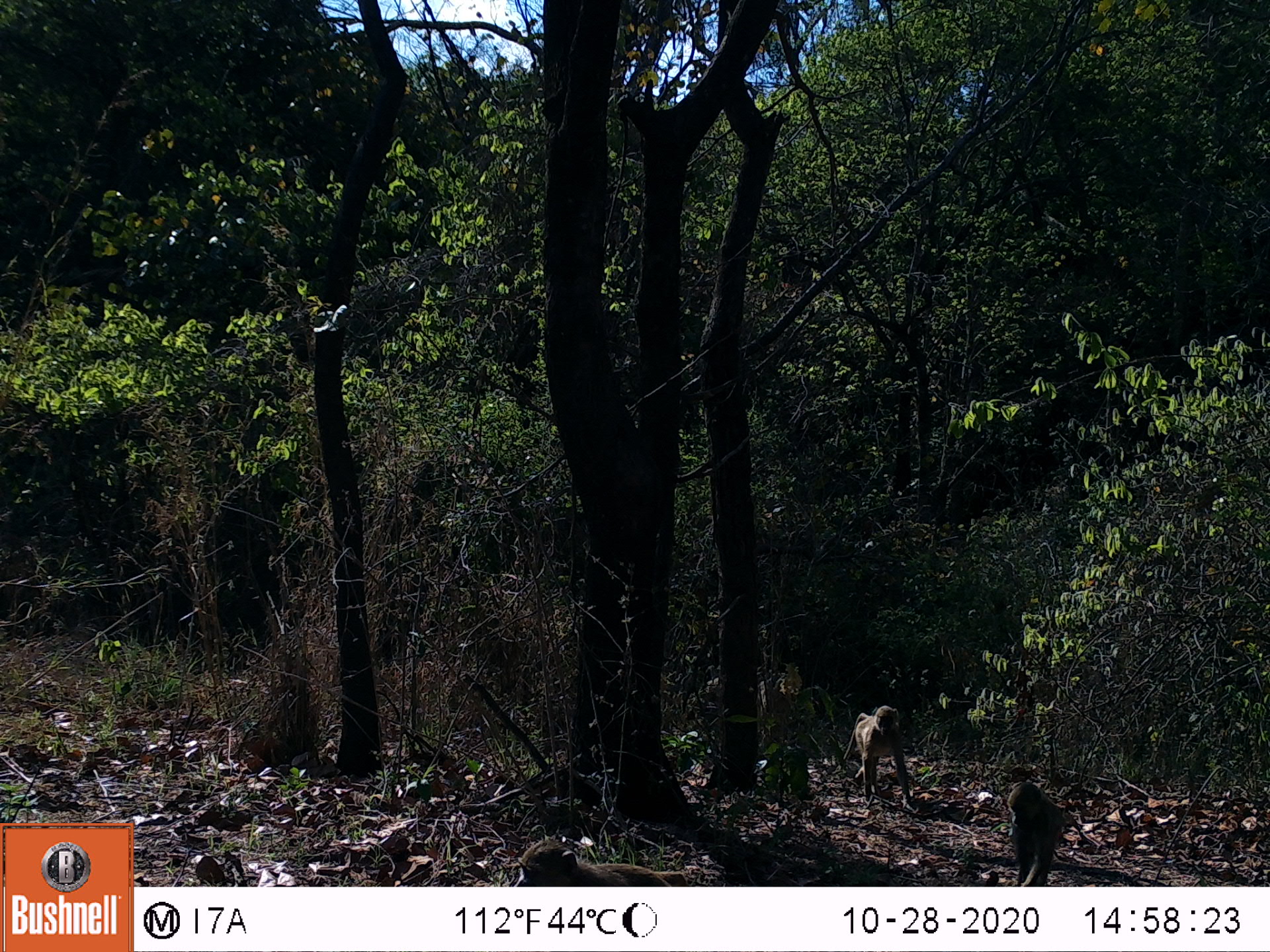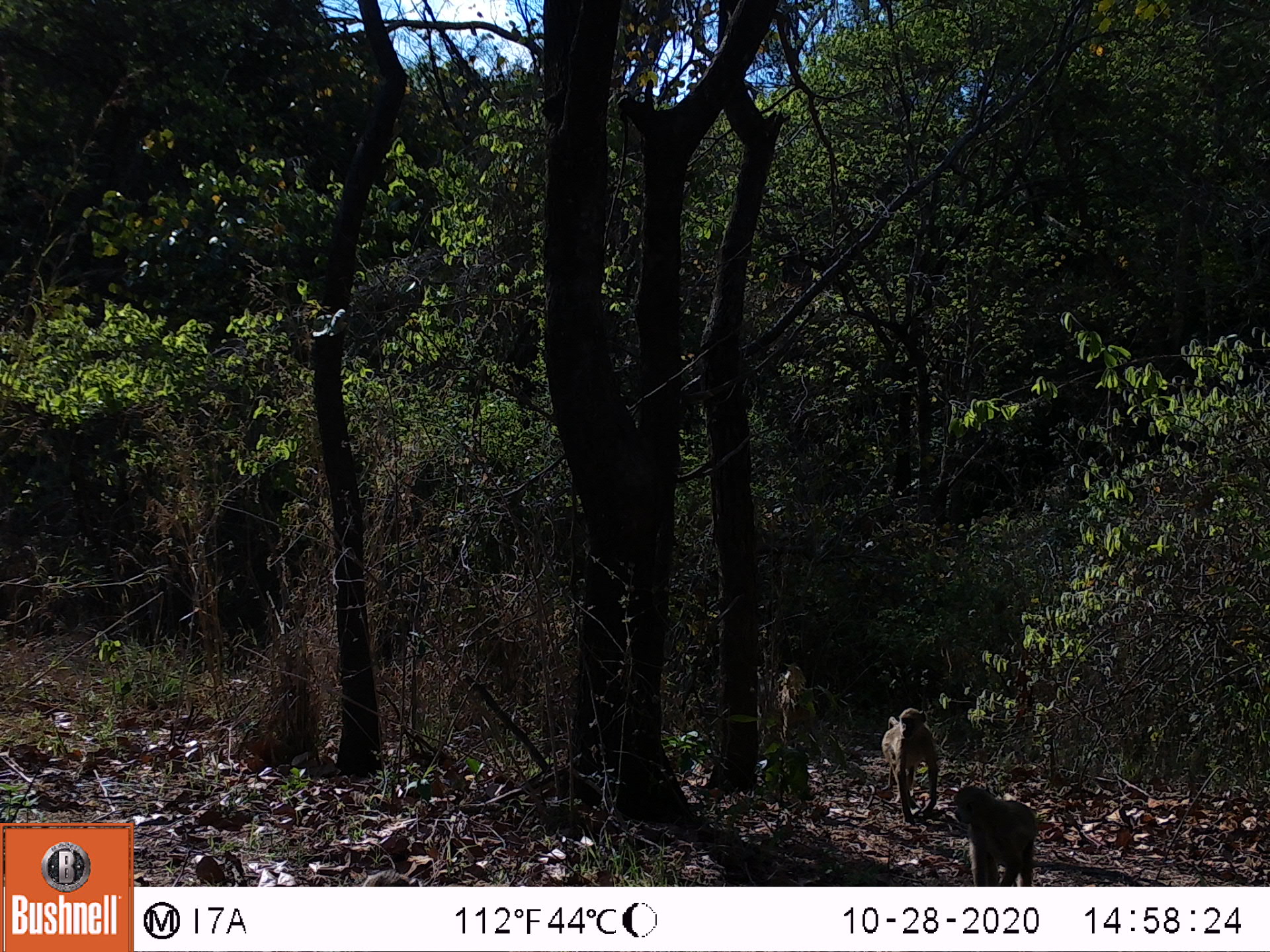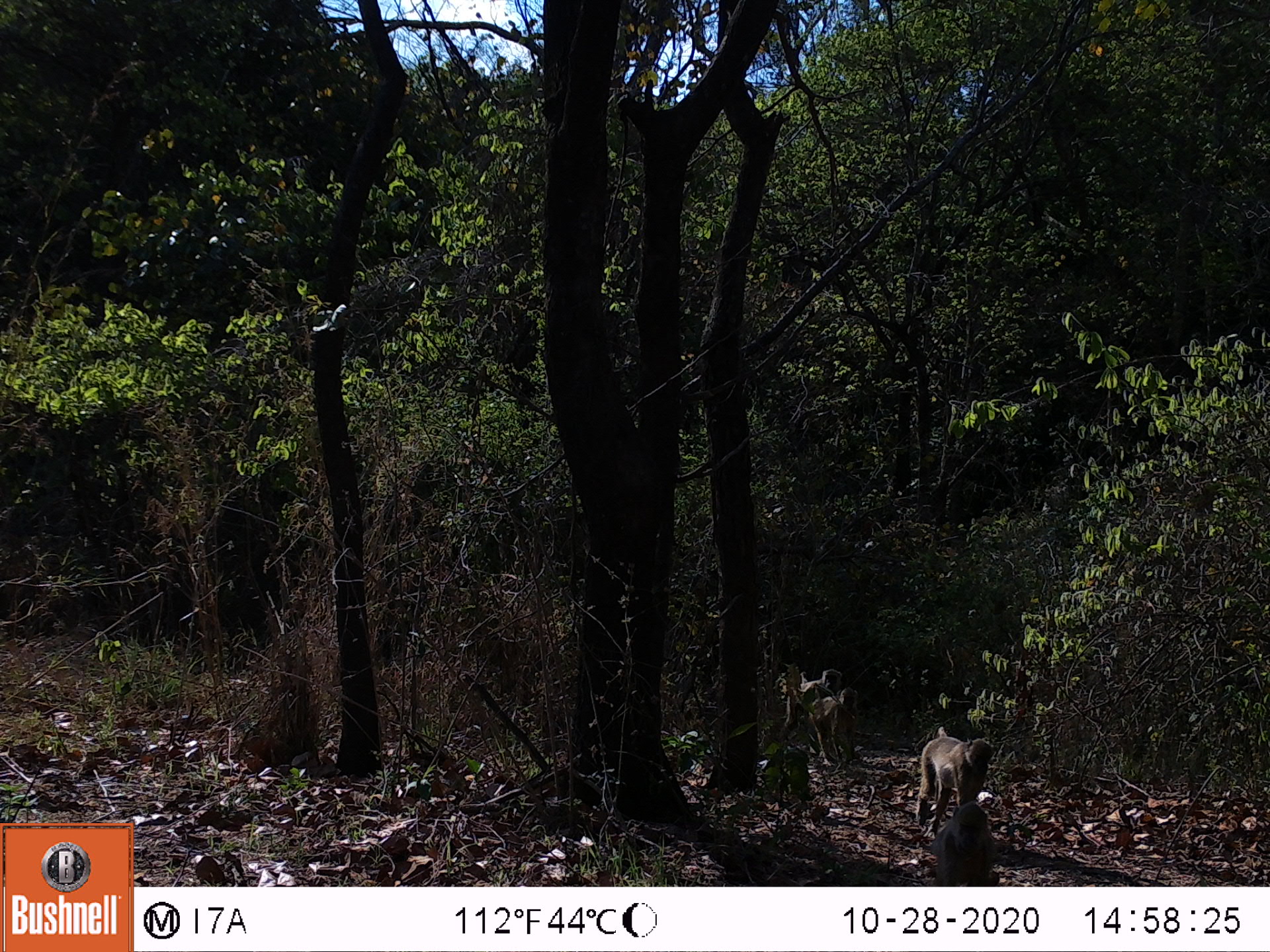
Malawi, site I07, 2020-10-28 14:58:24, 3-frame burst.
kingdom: Animalia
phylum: Chordata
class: Mammalia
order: Primates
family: Cercopithecidae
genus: Papio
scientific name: Papio cynocephalus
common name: yellow baboon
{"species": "yellow baboon (Papio cynocephalus)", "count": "3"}